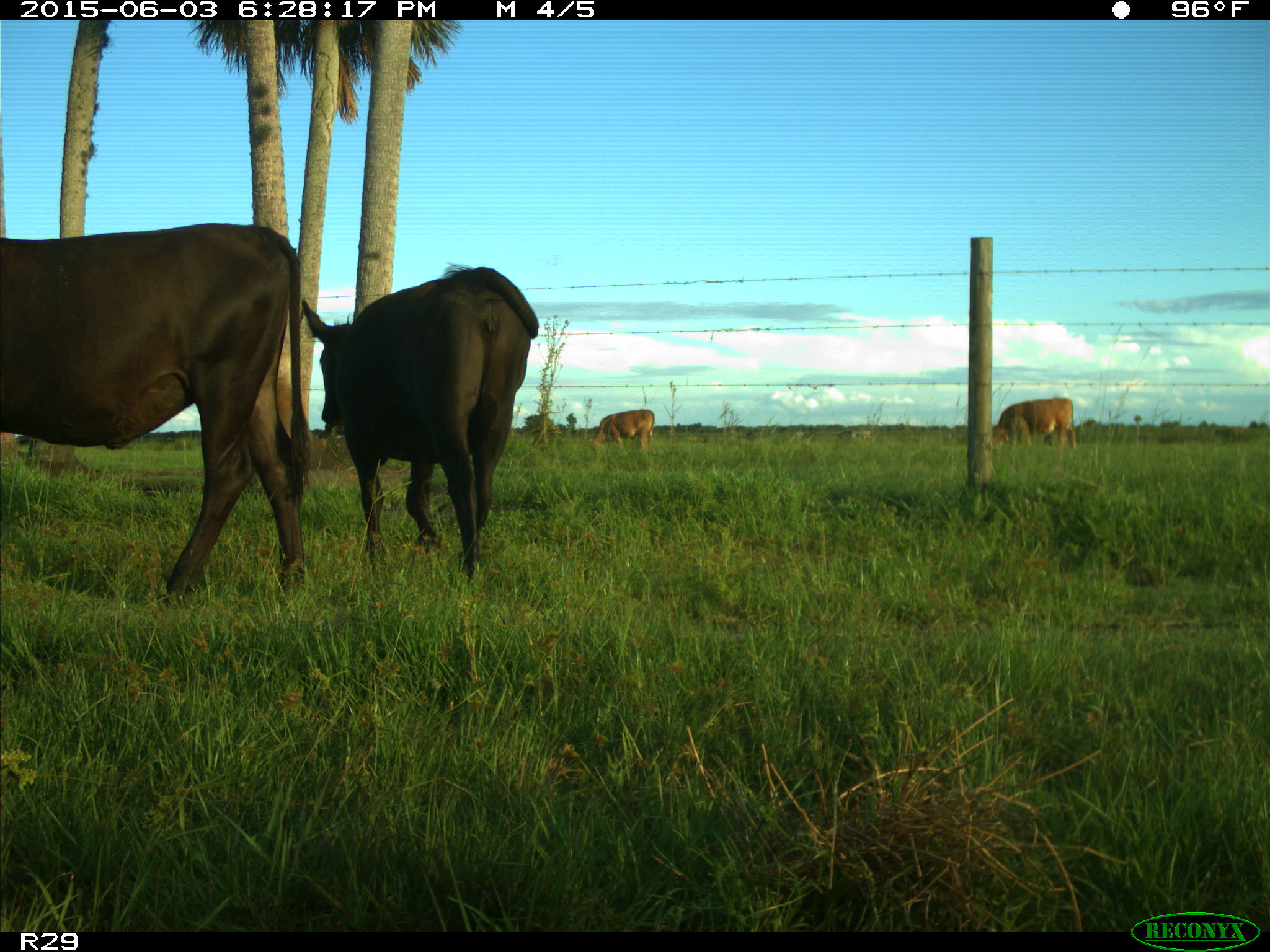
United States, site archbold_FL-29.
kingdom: Animalia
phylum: Chordata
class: Mammalia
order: Artiodactyla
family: Bovidae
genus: Bos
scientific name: Bos taurus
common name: domestic cow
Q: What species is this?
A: Bos taurus (domestic cow).